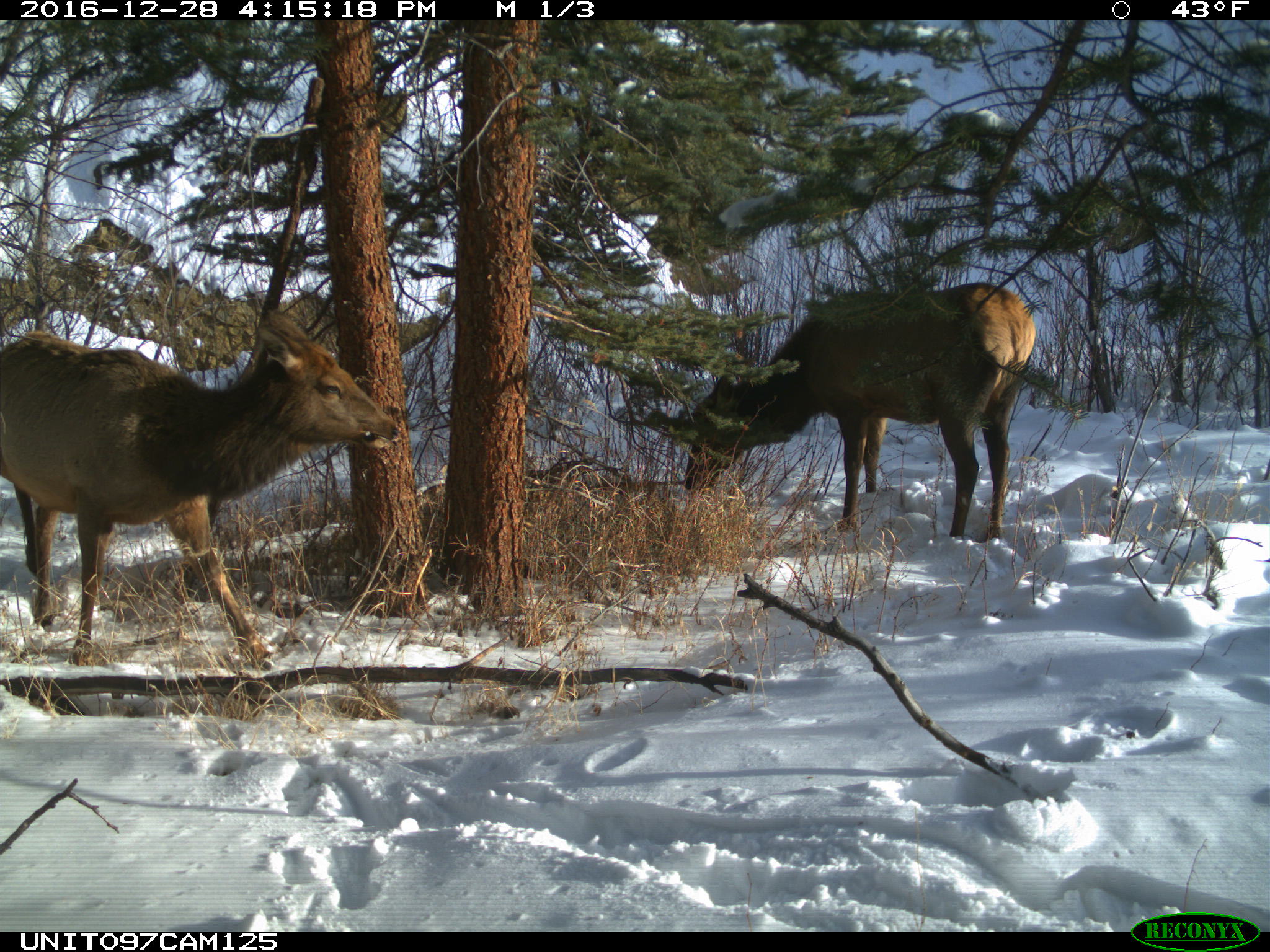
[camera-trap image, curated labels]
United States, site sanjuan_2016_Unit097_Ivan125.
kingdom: Animalia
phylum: Chordata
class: Mammalia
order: Artiodactyla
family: Cervidae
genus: Cervus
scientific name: Cervus elaphus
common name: red deer